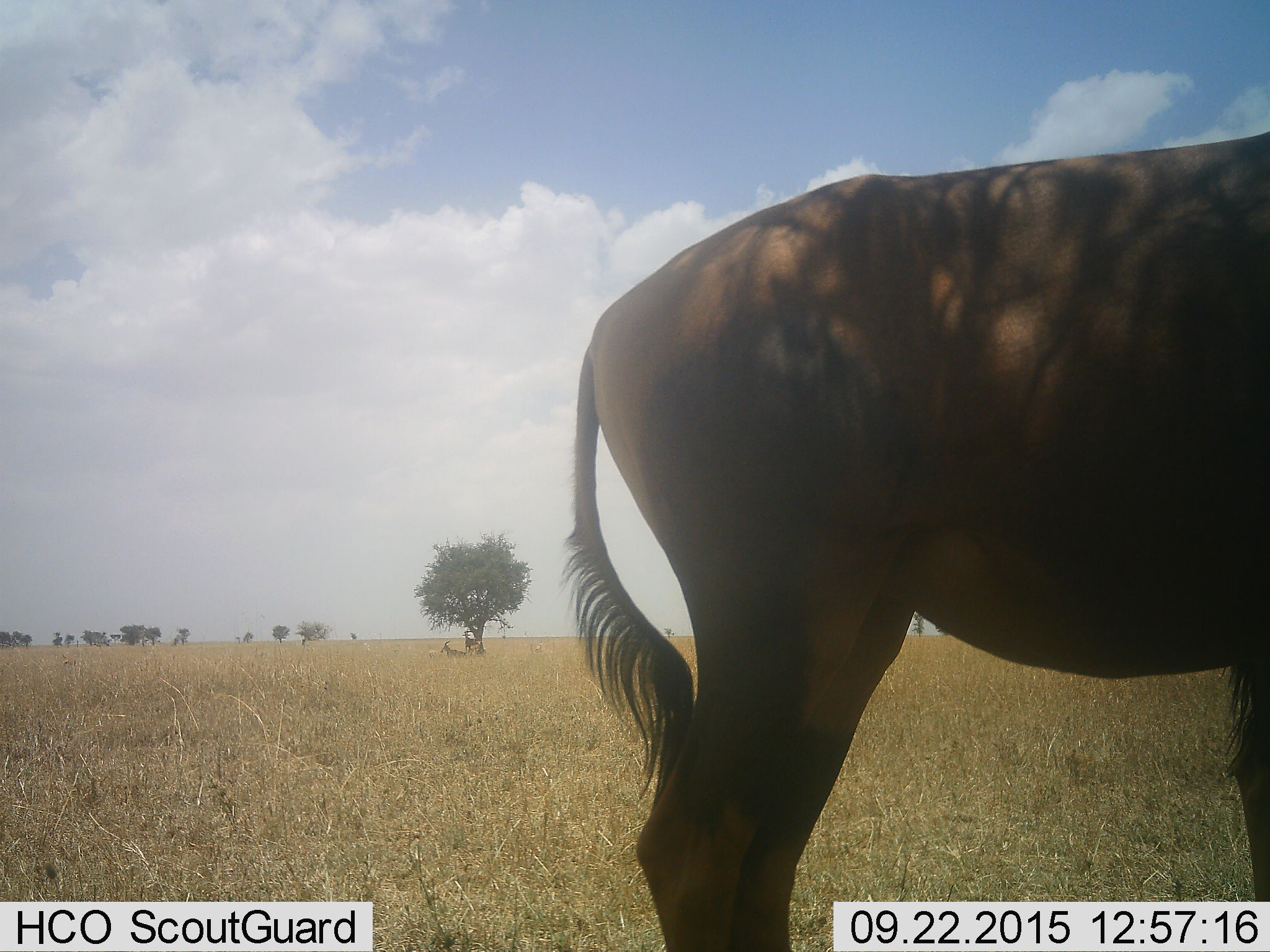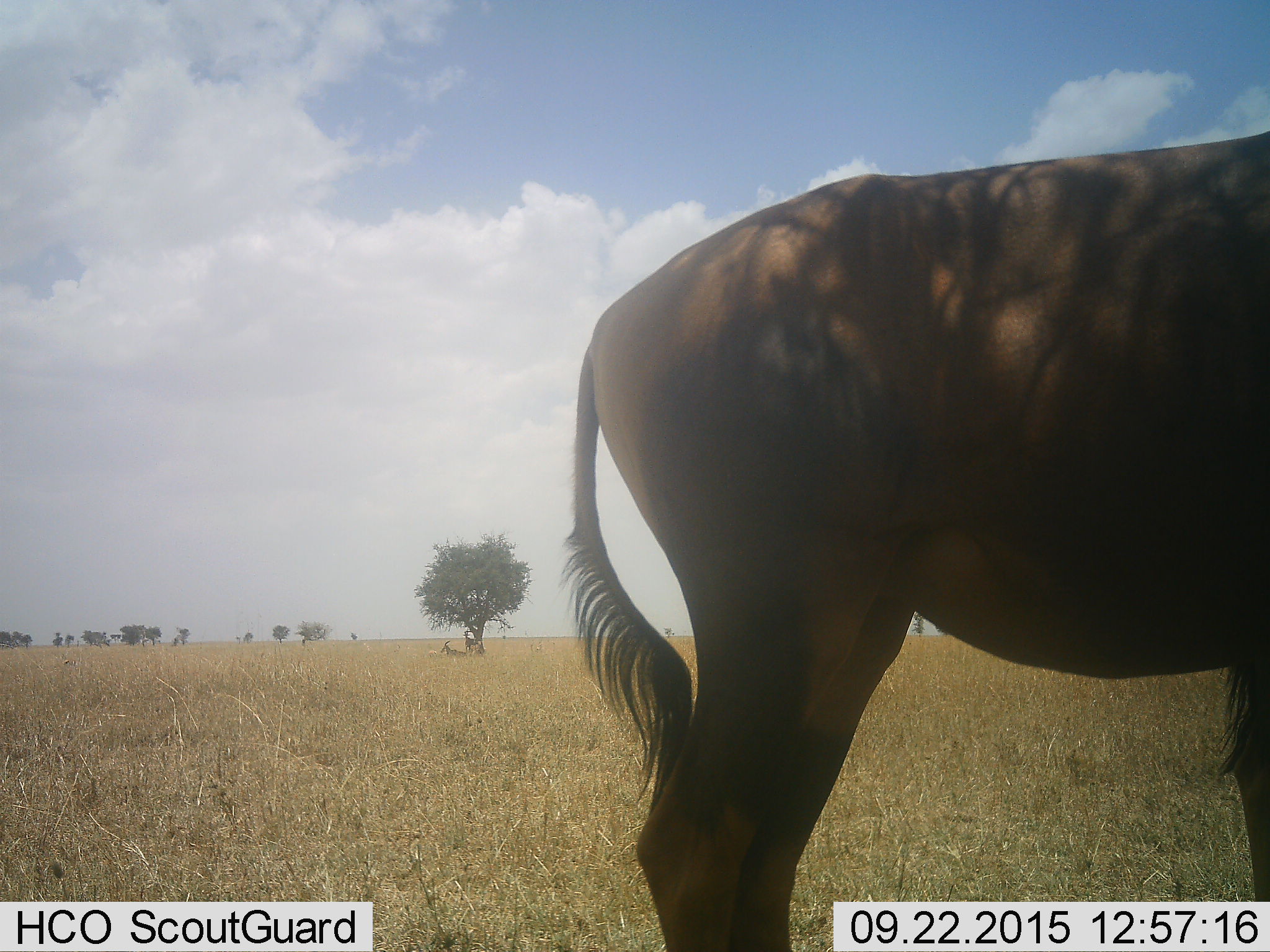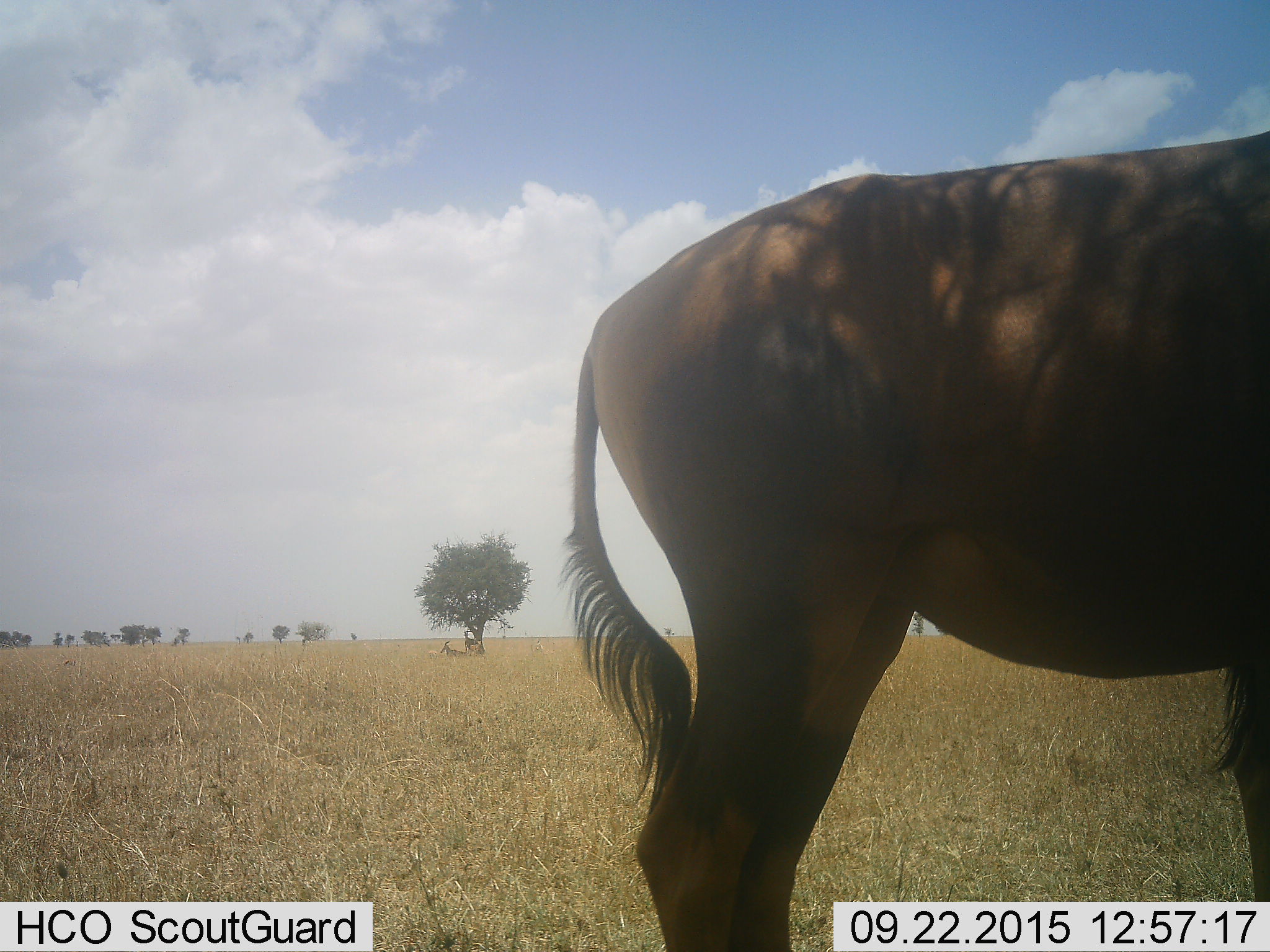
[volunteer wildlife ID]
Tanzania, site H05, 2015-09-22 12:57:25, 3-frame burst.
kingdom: Animalia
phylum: Chordata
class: Mammalia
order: Artiodactyla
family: Bovidae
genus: Connochaetes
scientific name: Connochaetes taurinus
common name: blue wildebeest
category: wildebeest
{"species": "wildebeest (blue wildebeest) (Connochaetes taurinus)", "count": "1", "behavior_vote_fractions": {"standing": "80%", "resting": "0%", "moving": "20%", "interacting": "0%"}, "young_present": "0%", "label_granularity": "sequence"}